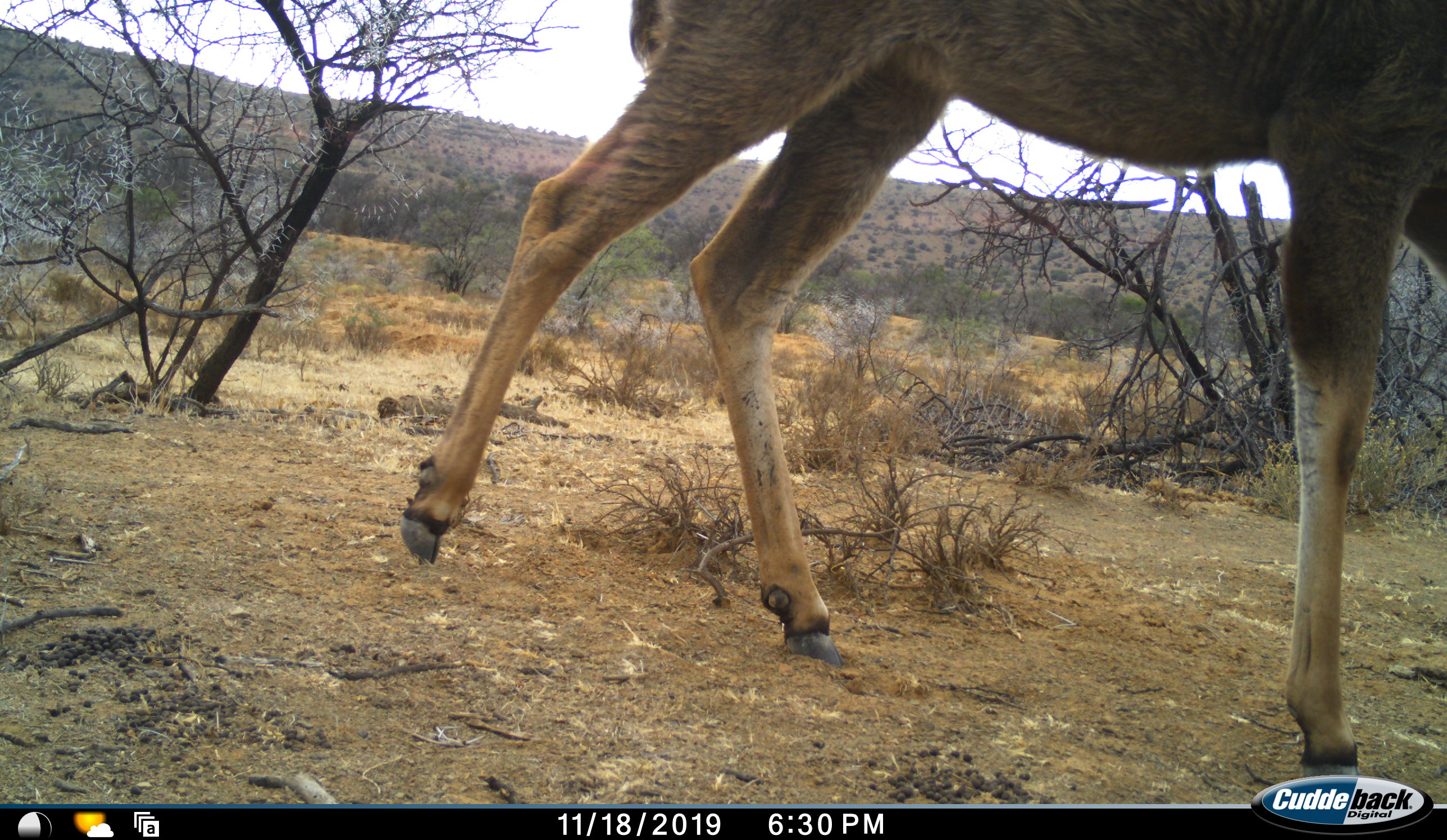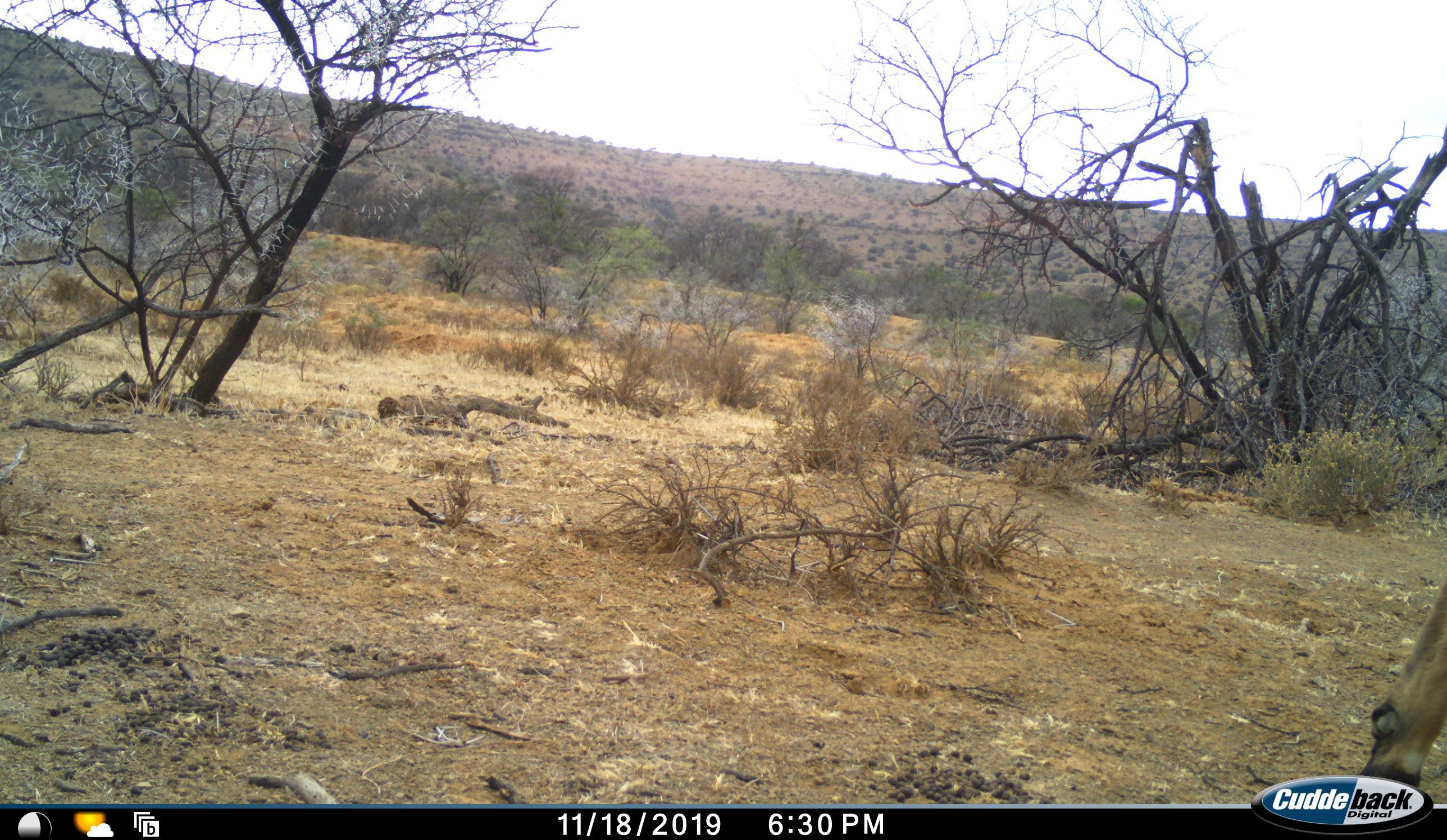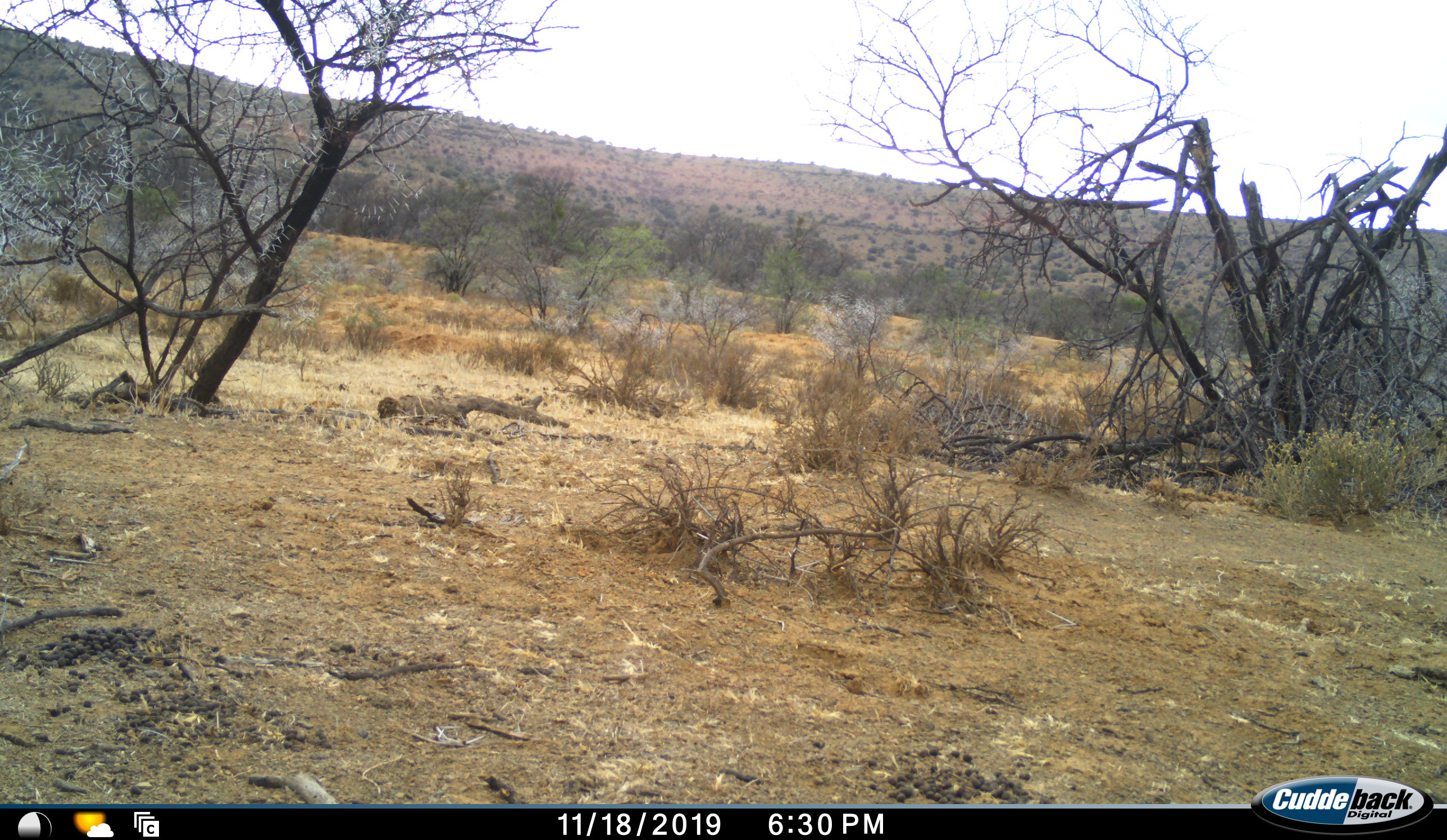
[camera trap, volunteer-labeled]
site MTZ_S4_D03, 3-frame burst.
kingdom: Animalia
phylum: Chordata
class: Mammalia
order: Artiodactyla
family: Bovidae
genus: Pelea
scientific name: Pelea capreolus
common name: grey rhebok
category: rhebokgrey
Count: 1.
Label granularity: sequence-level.